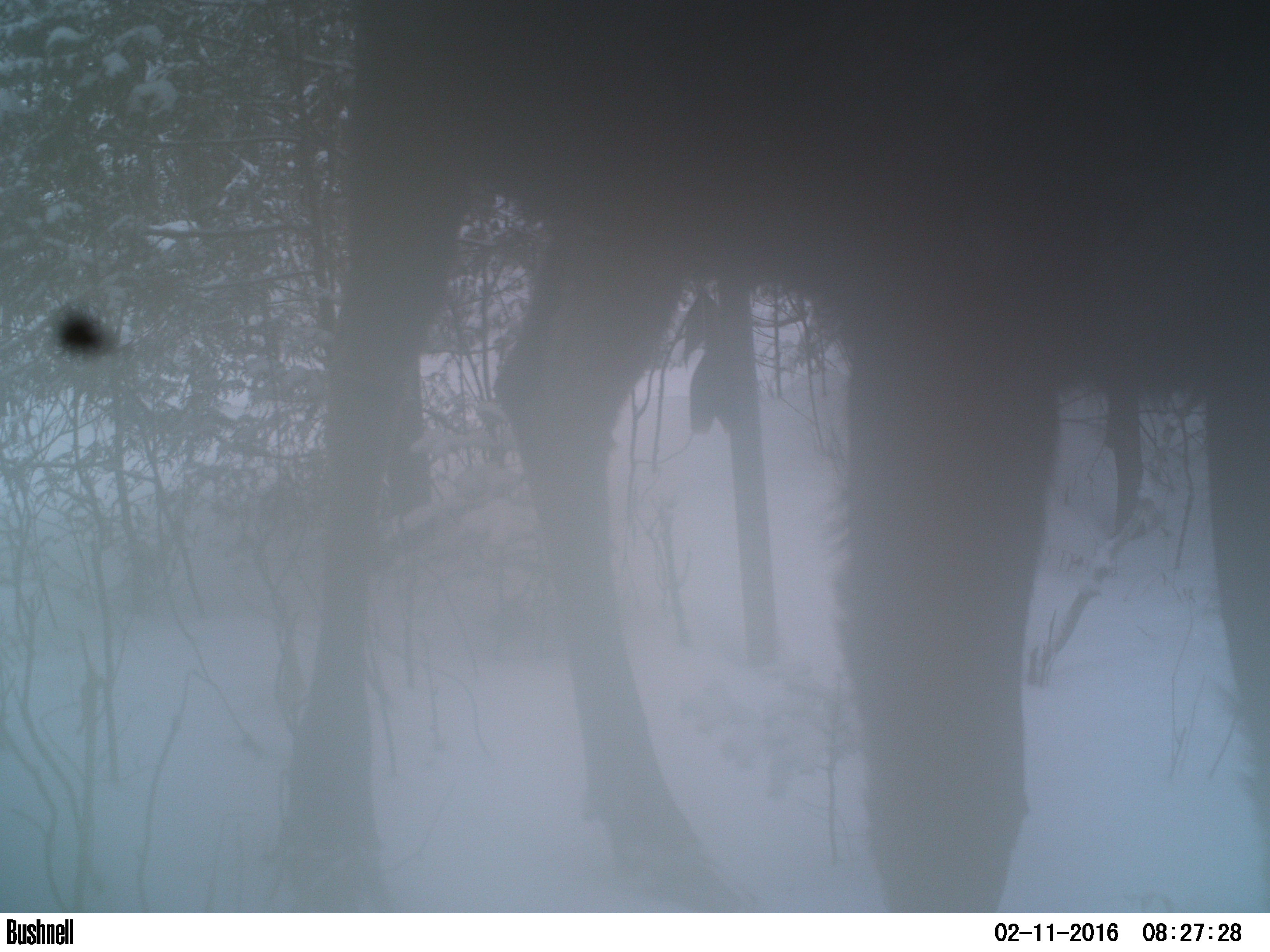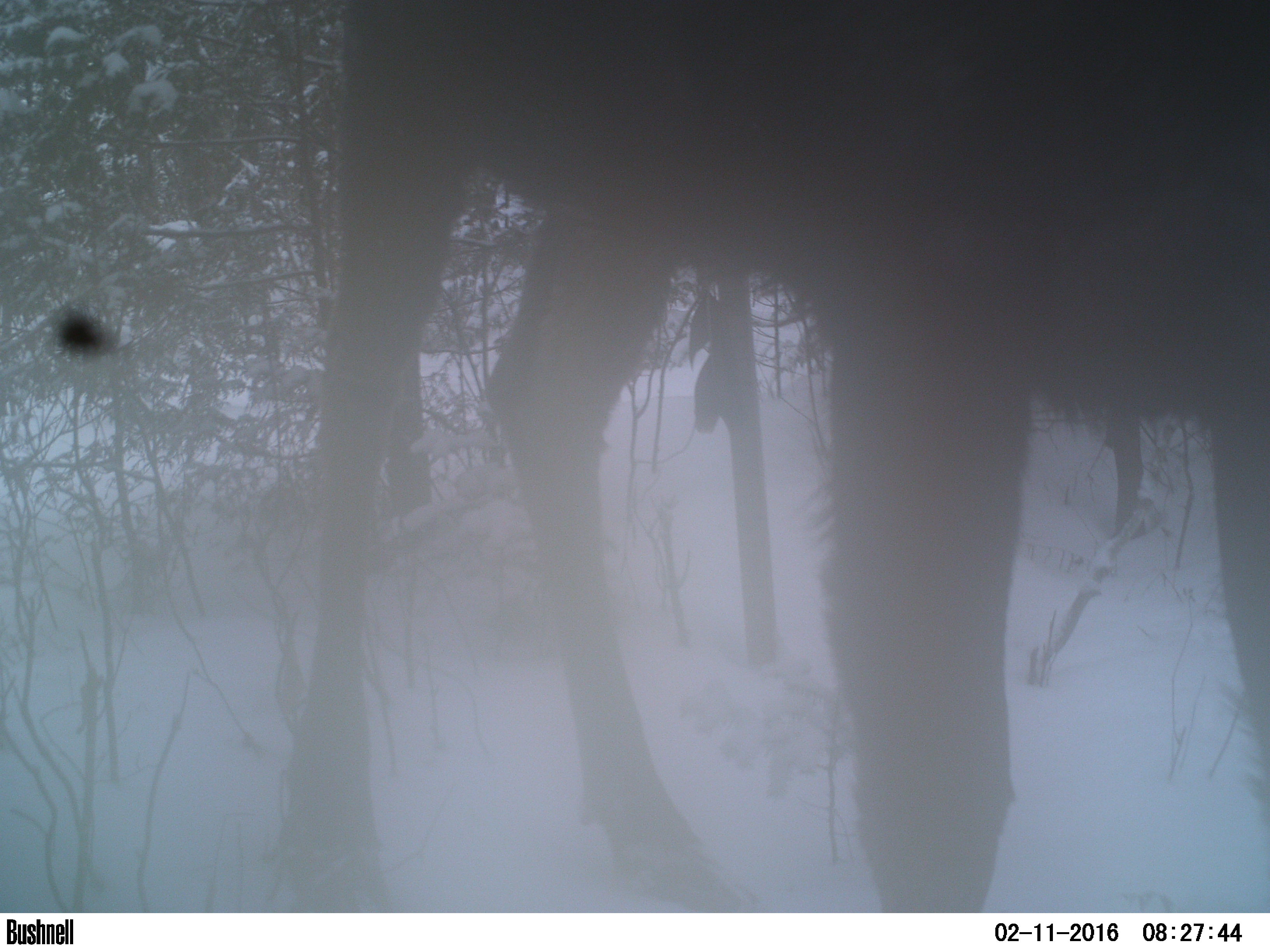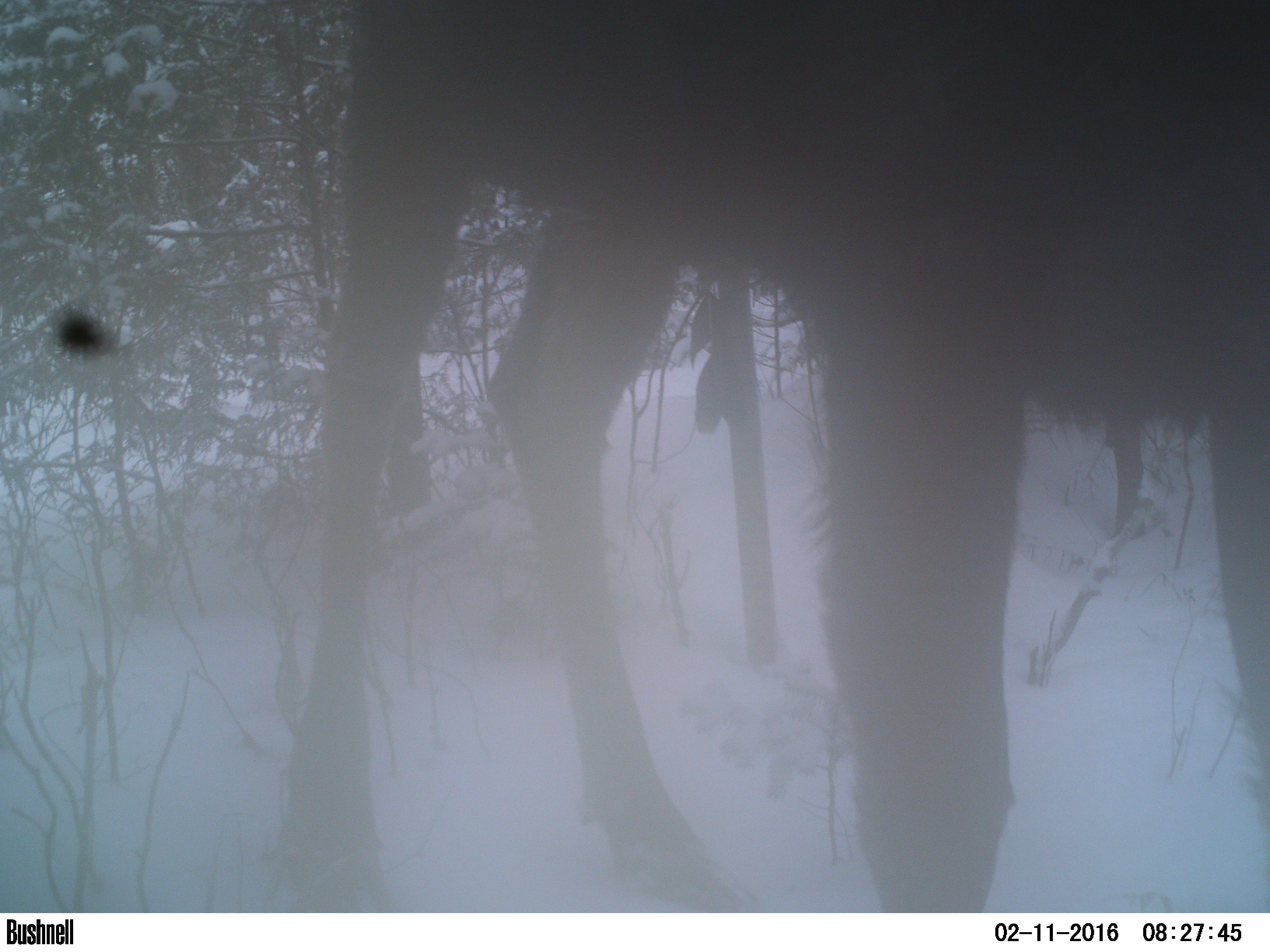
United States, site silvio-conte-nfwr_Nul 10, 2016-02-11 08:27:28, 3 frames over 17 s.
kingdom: Animalia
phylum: Chordata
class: Mammalia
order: Artiodactyla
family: Cervidae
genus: Alces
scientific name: Alces alces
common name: moose